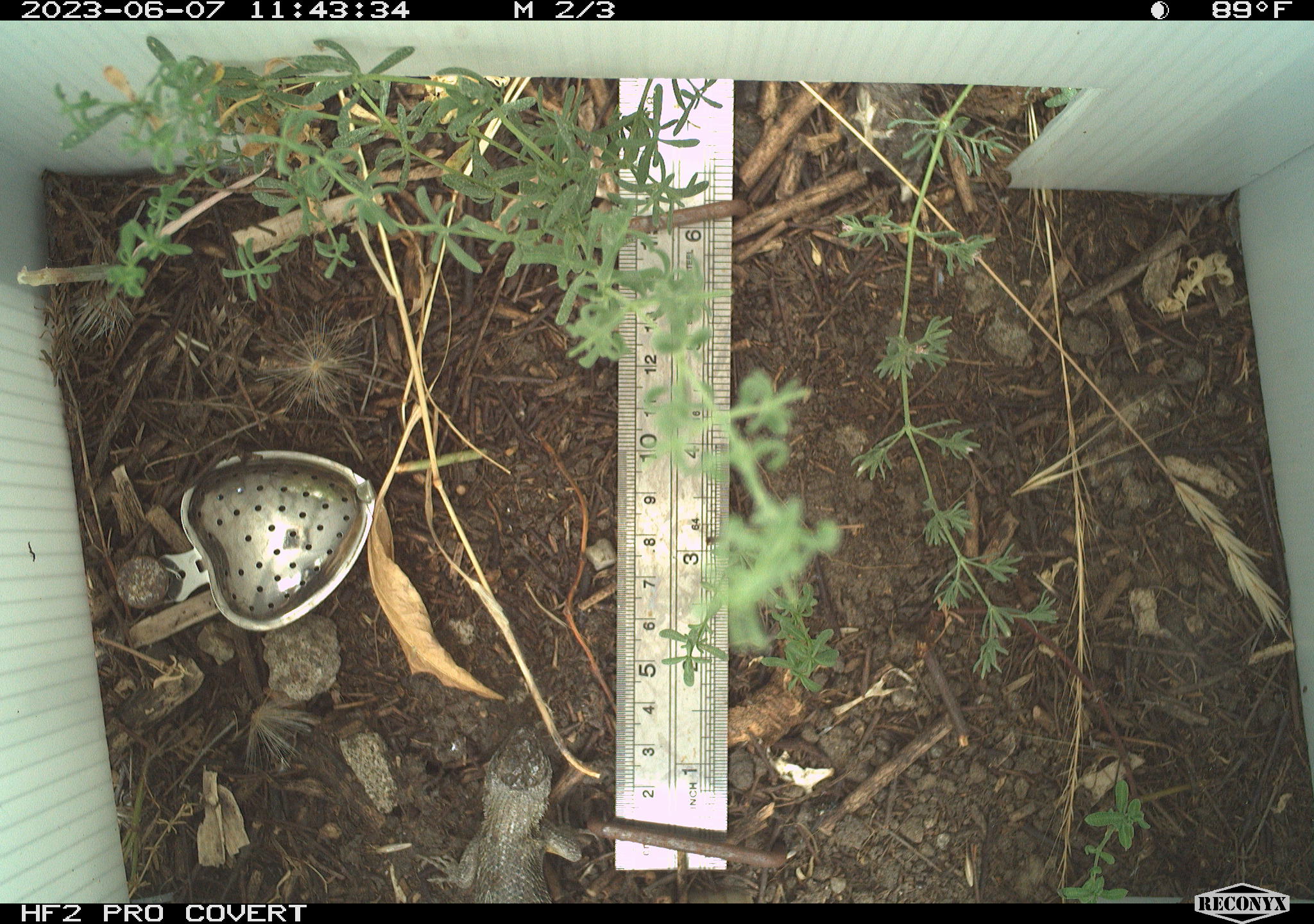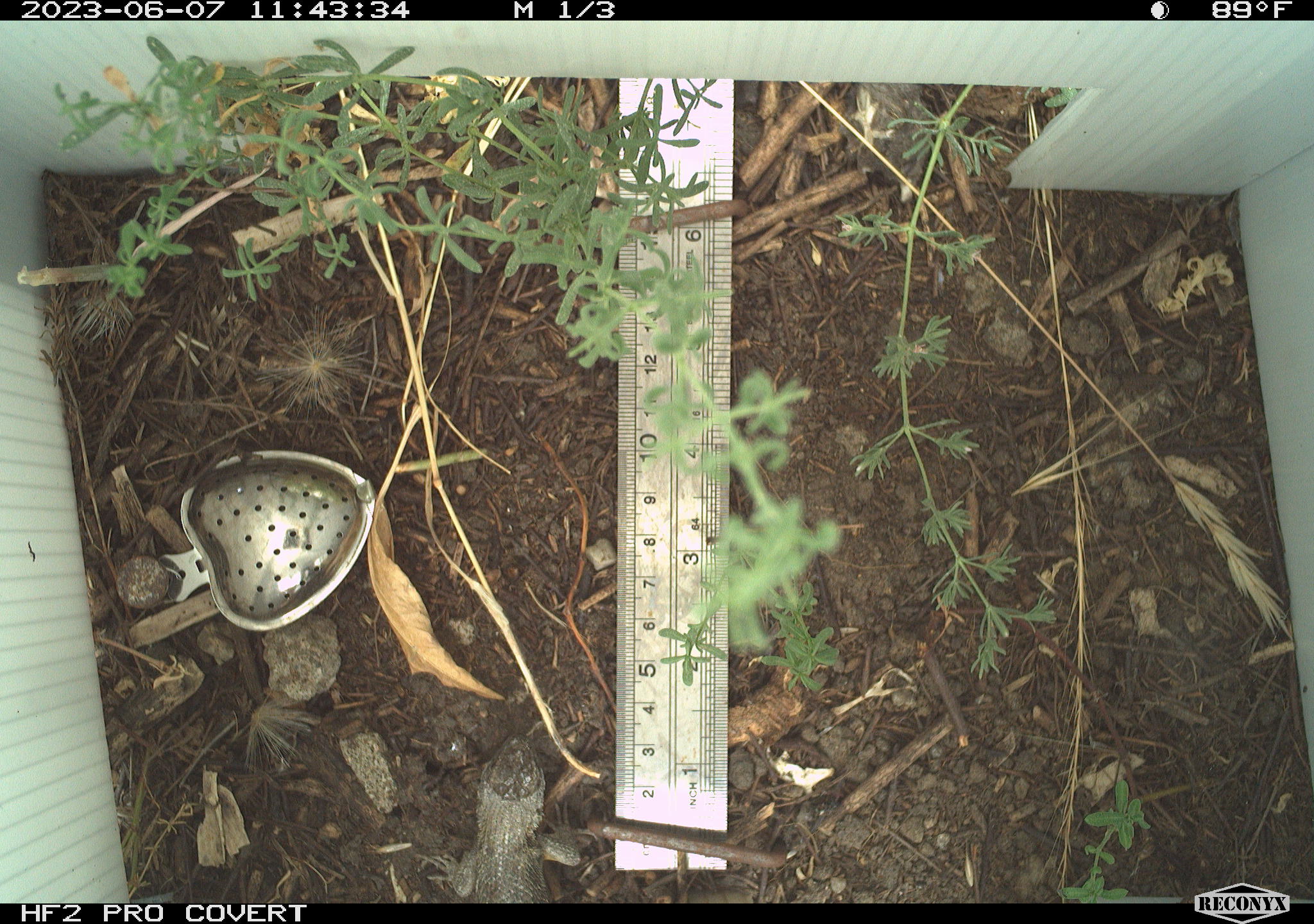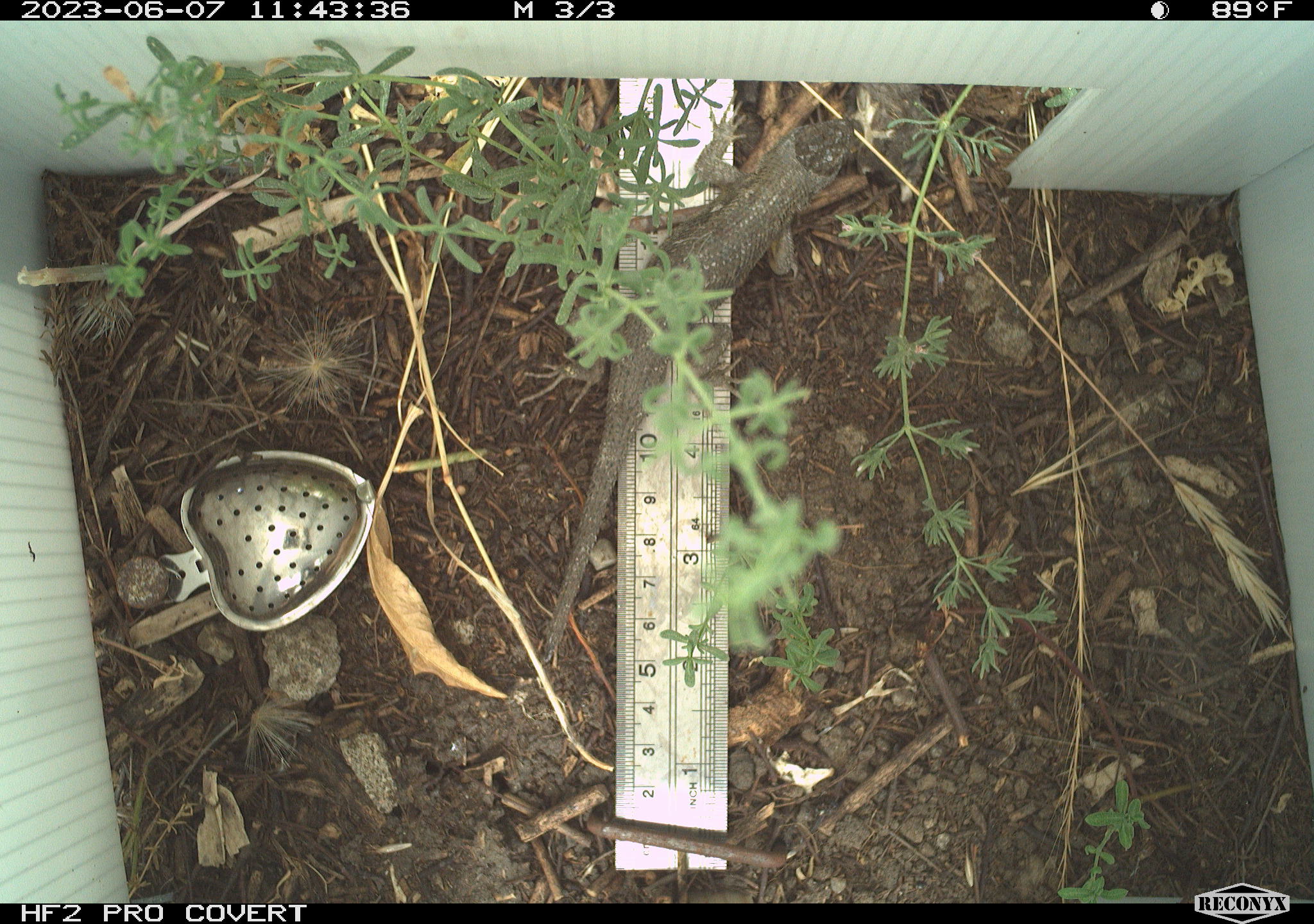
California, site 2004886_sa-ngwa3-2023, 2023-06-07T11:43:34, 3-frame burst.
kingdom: Animalia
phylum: Chordata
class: Reptilia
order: Squamata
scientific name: Squamata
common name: lizards and snakes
Lizards and snakes (Squamata).